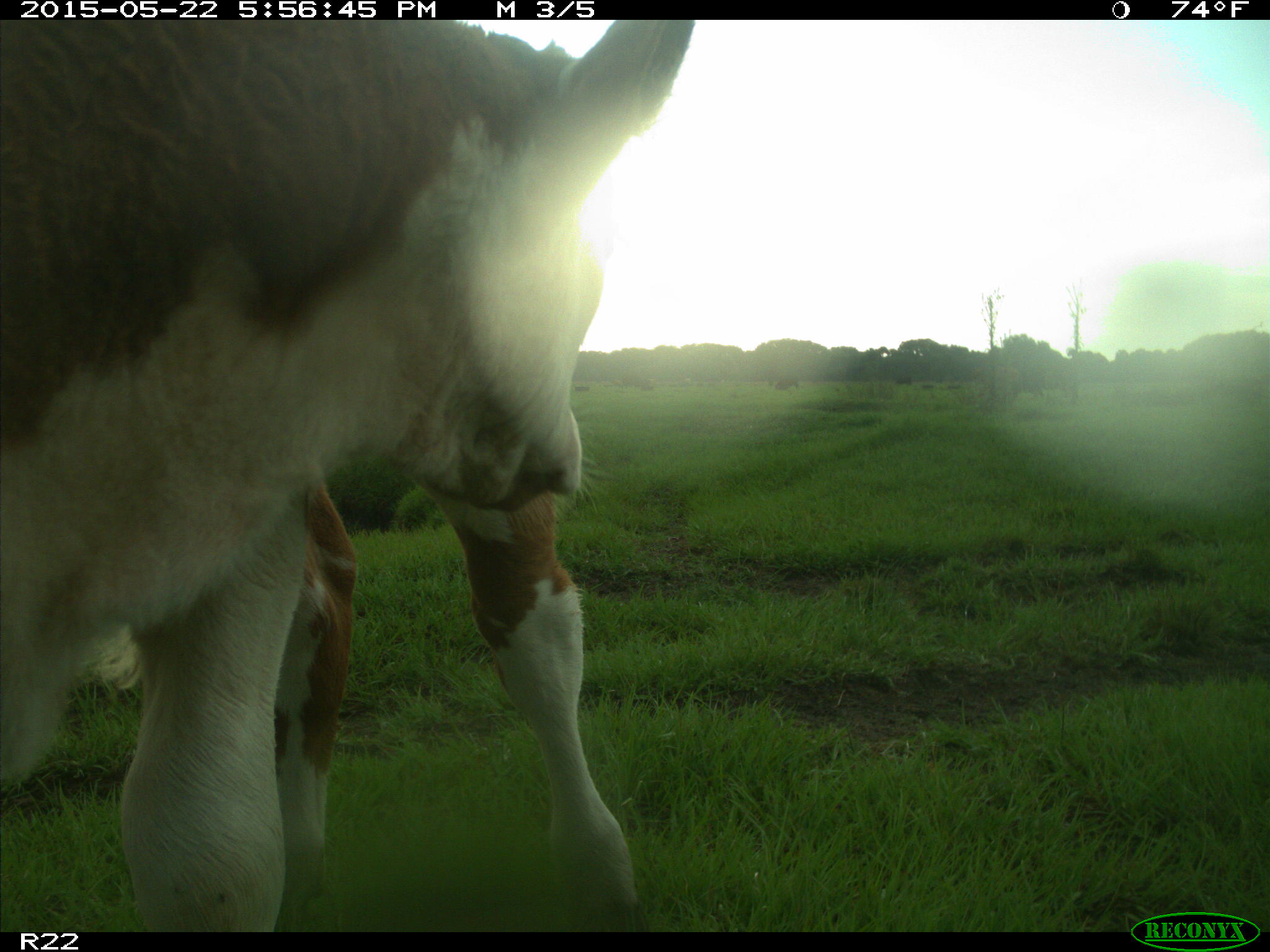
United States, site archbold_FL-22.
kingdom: Animalia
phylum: Chordata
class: Mammalia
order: Artiodactyla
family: Bovidae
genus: Bos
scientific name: Bos taurus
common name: domestic cow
Bos taurus (domestic cow).